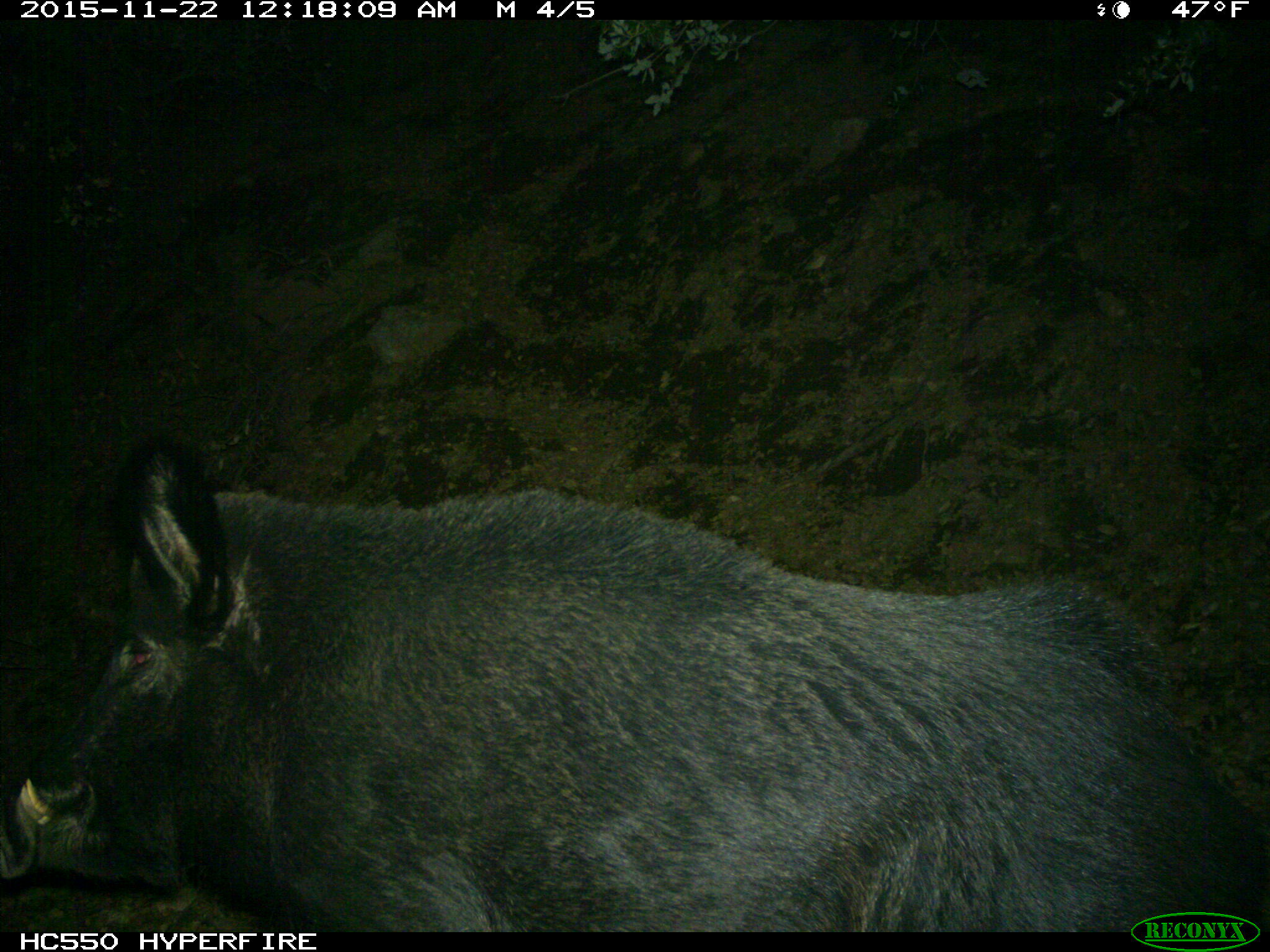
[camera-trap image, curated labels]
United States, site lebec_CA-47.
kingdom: Animalia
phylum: Chordata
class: Mammalia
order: Artiodactyla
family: Suidae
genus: Sus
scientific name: Sus scrofa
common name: wild boar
Sus scrofa (wild boar).